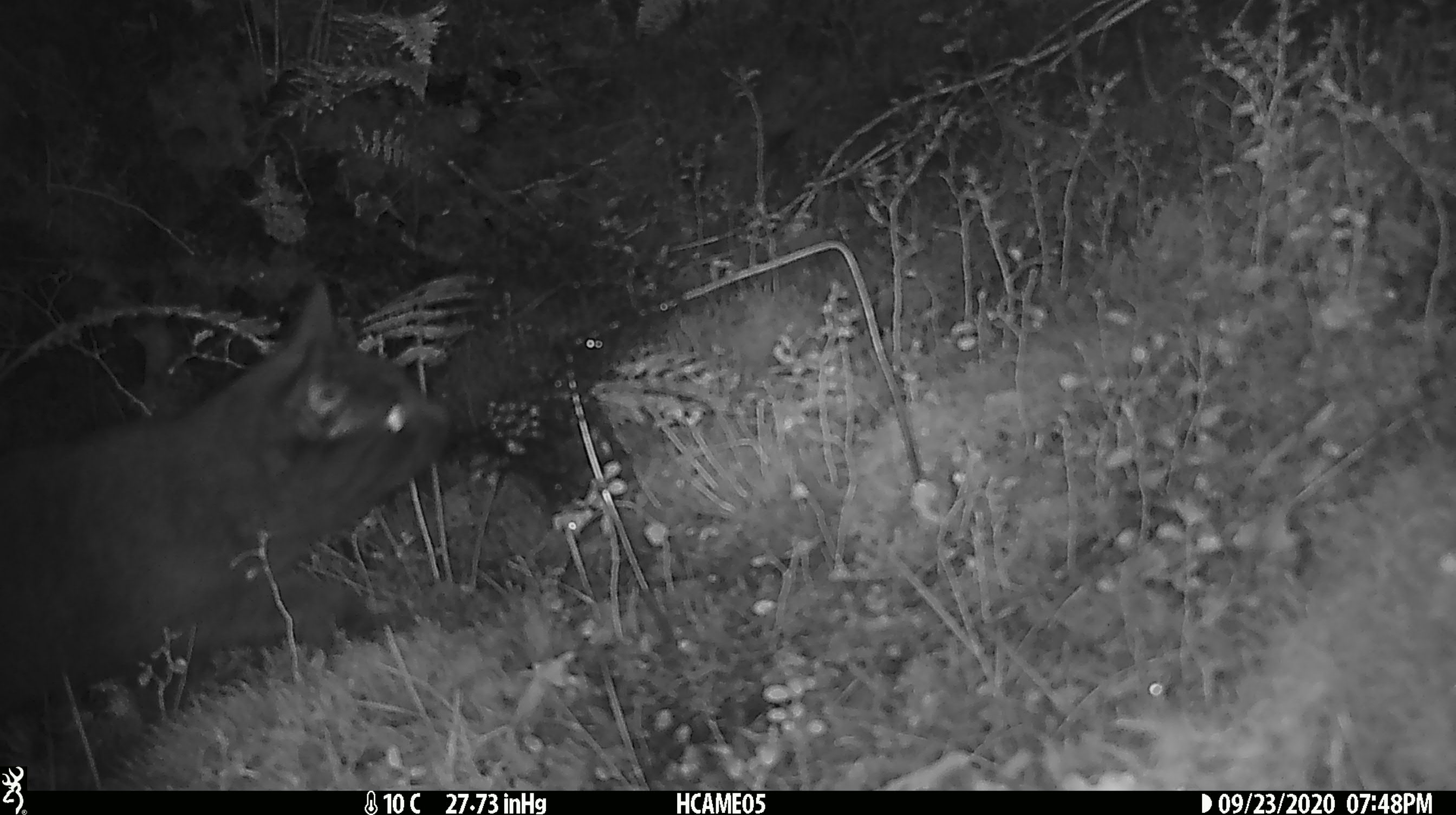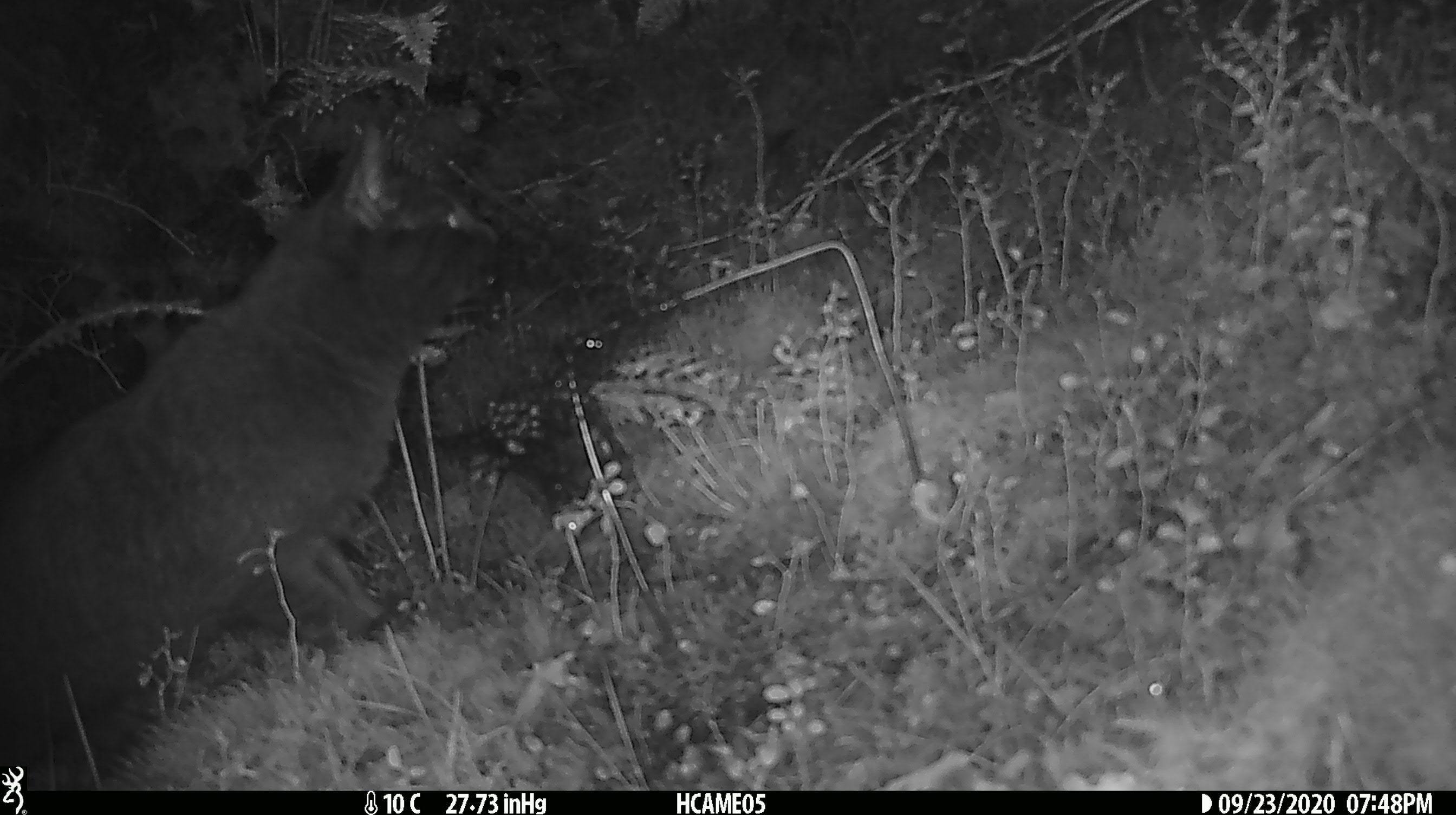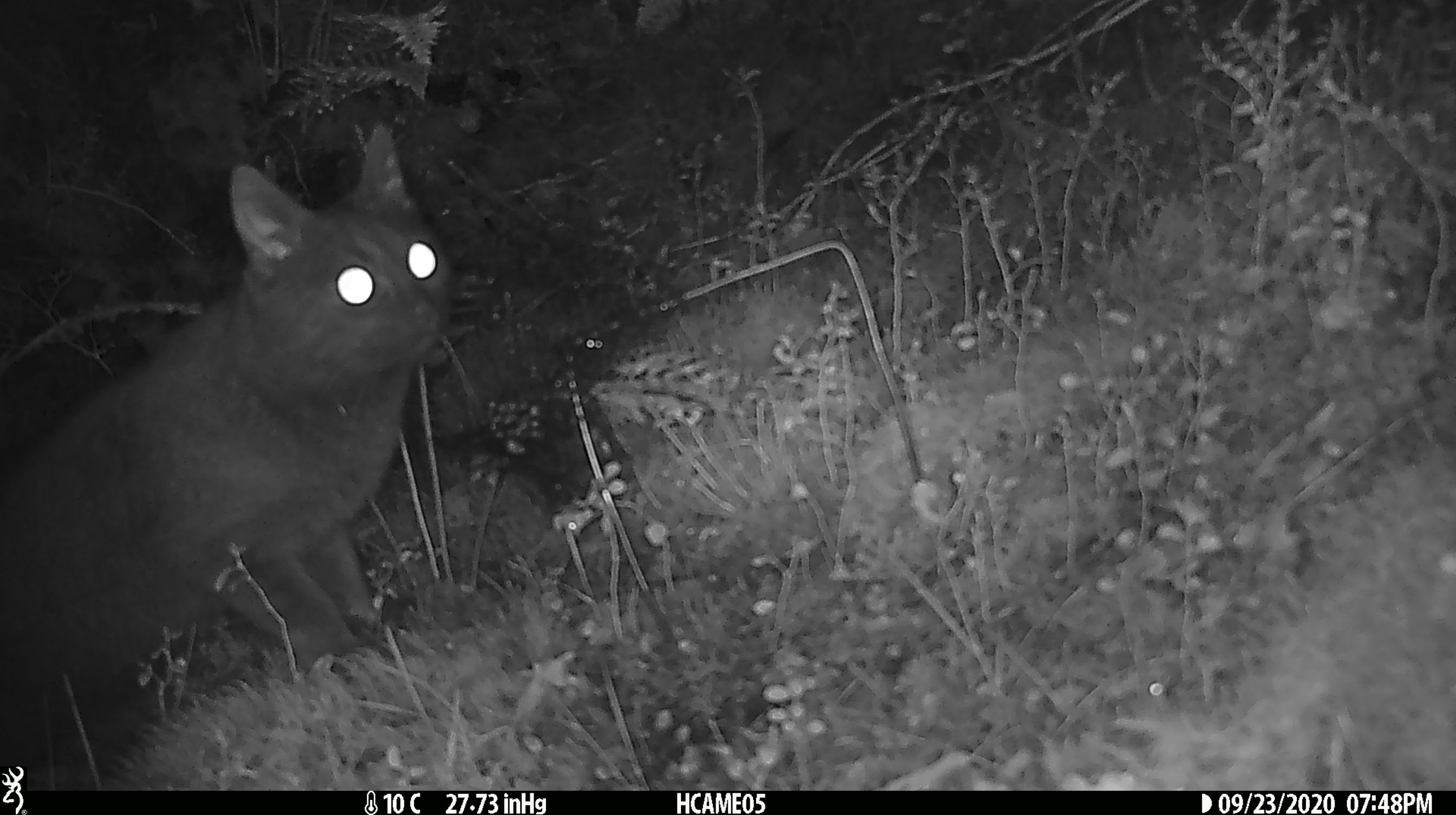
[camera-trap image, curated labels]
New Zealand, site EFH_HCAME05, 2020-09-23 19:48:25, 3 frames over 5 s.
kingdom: Animalia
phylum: Chordata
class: Mammalia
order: Carnivora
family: Felidae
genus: Felis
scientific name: Felis catus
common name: domestic cat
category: cat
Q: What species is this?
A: Cat (domestic cat) (Felis catus).